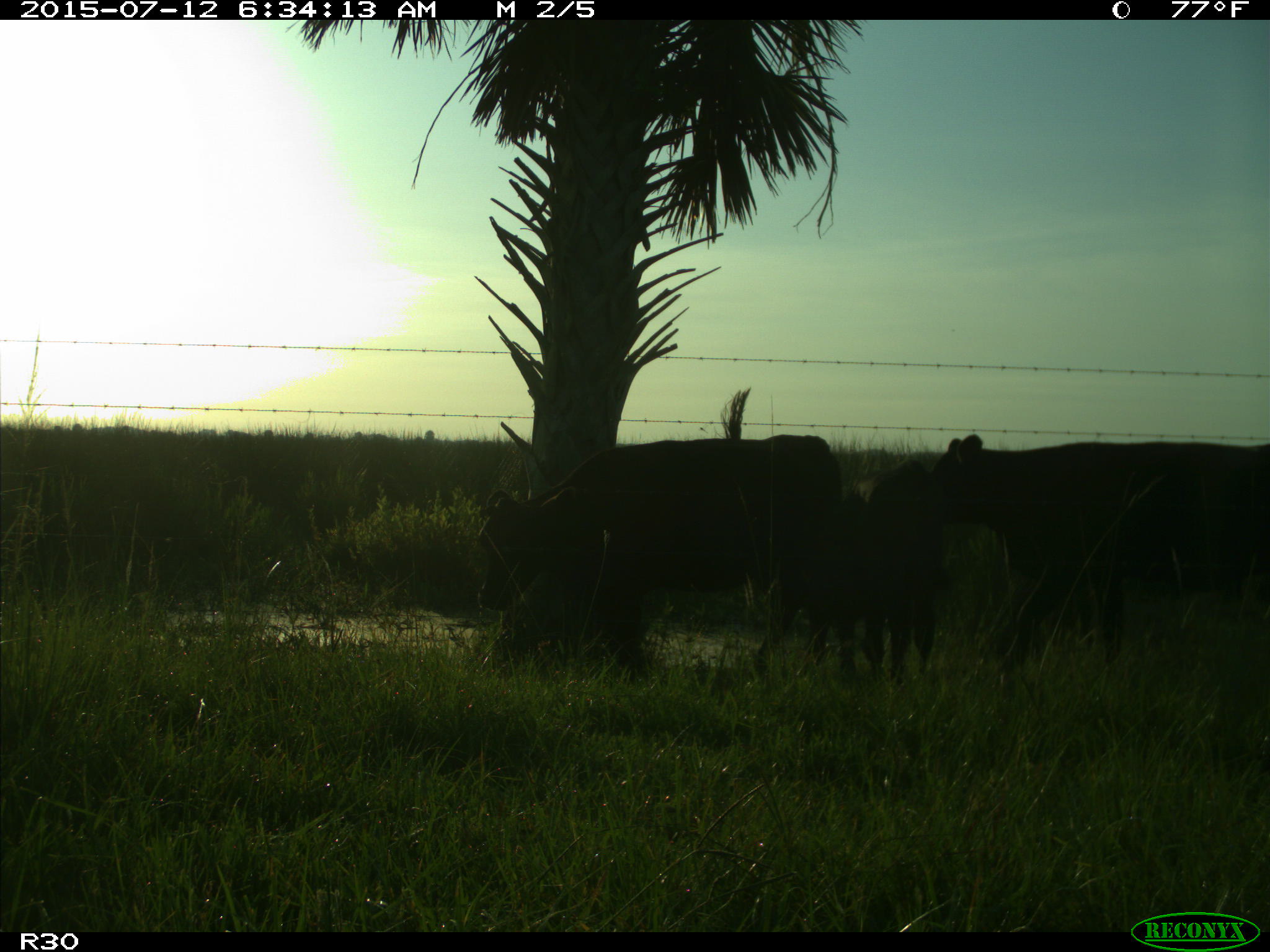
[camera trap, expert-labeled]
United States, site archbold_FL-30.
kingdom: Animalia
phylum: Chordata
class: Mammalia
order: Artiodactyla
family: Bovidae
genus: Bos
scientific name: Bos taurus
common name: domestic cow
Bos taurus (domestic cow).